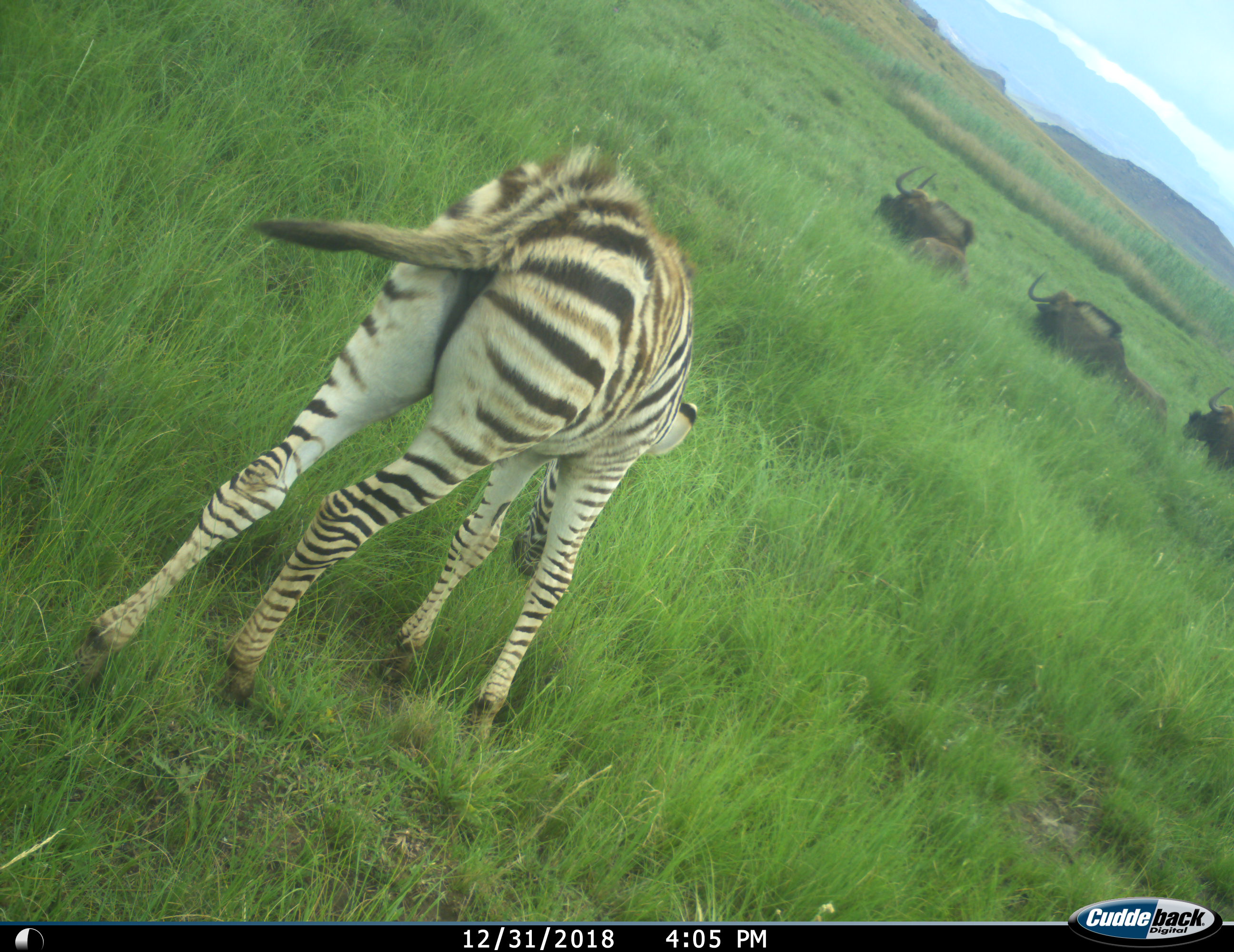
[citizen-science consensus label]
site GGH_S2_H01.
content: unidentified animal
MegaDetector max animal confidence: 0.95